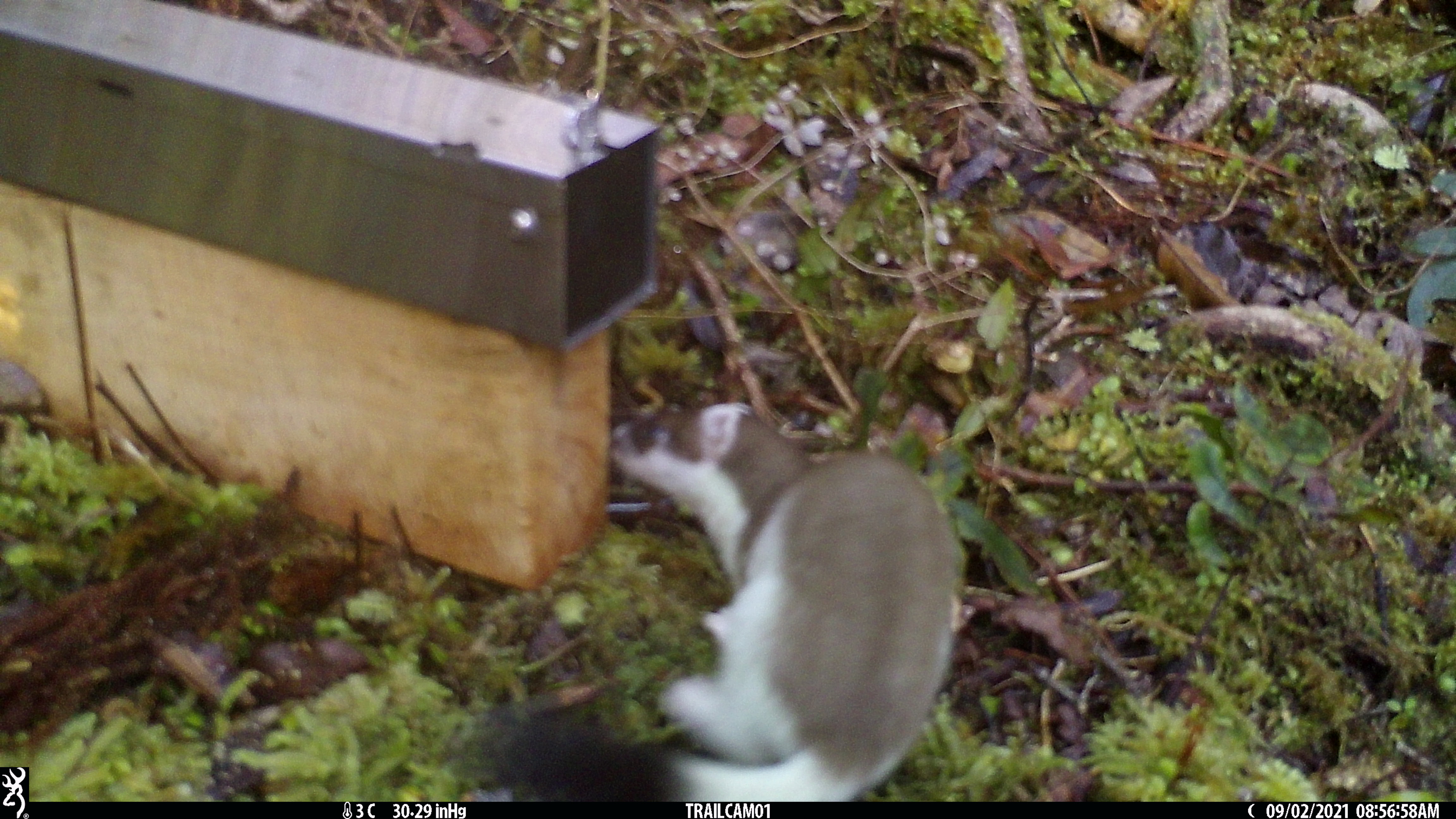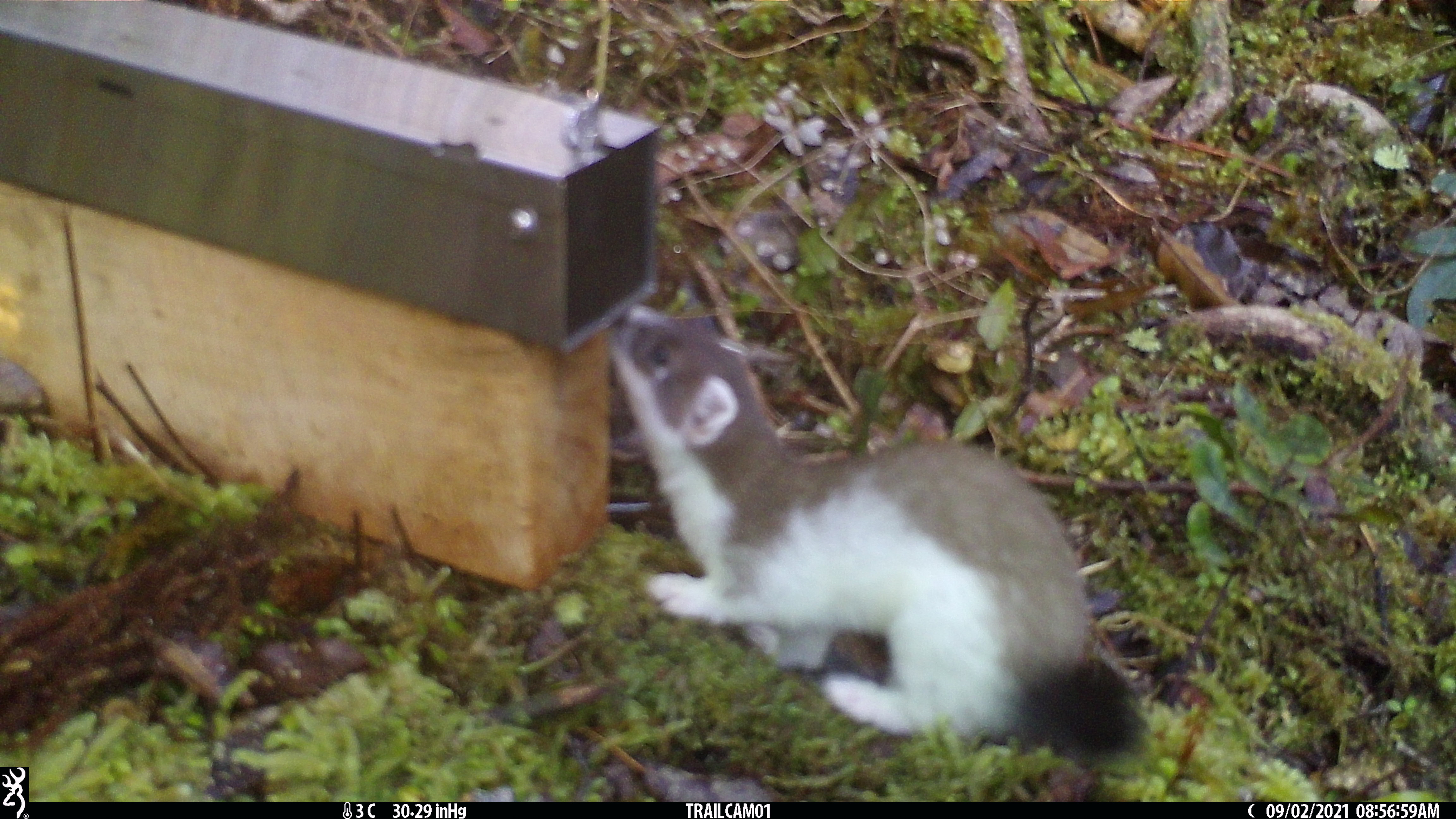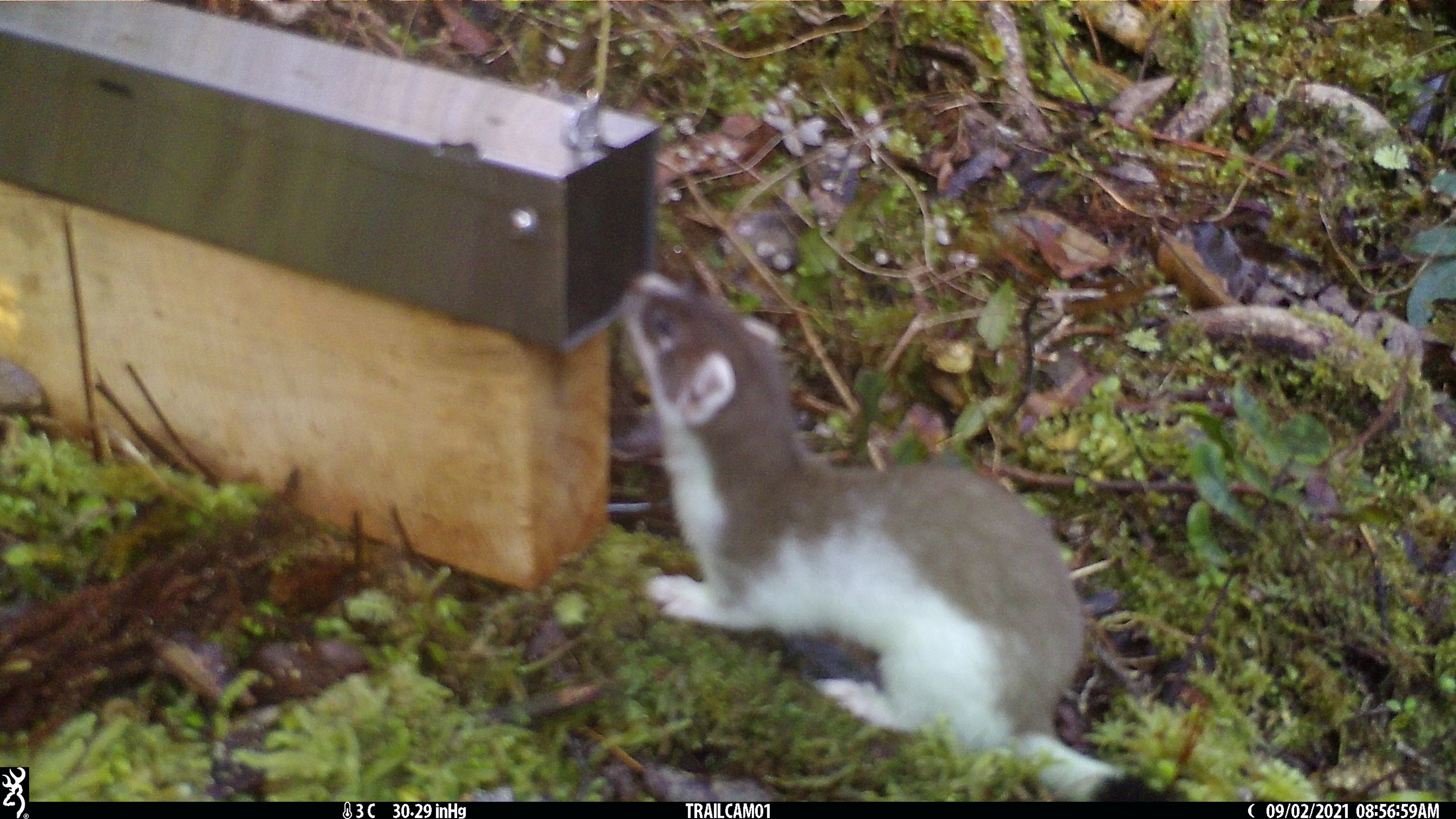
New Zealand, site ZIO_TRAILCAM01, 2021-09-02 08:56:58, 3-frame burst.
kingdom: Animalia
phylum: Chordata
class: Mammalia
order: Carnivora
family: Mustelidae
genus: Mustela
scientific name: Mustela erminea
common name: stoat